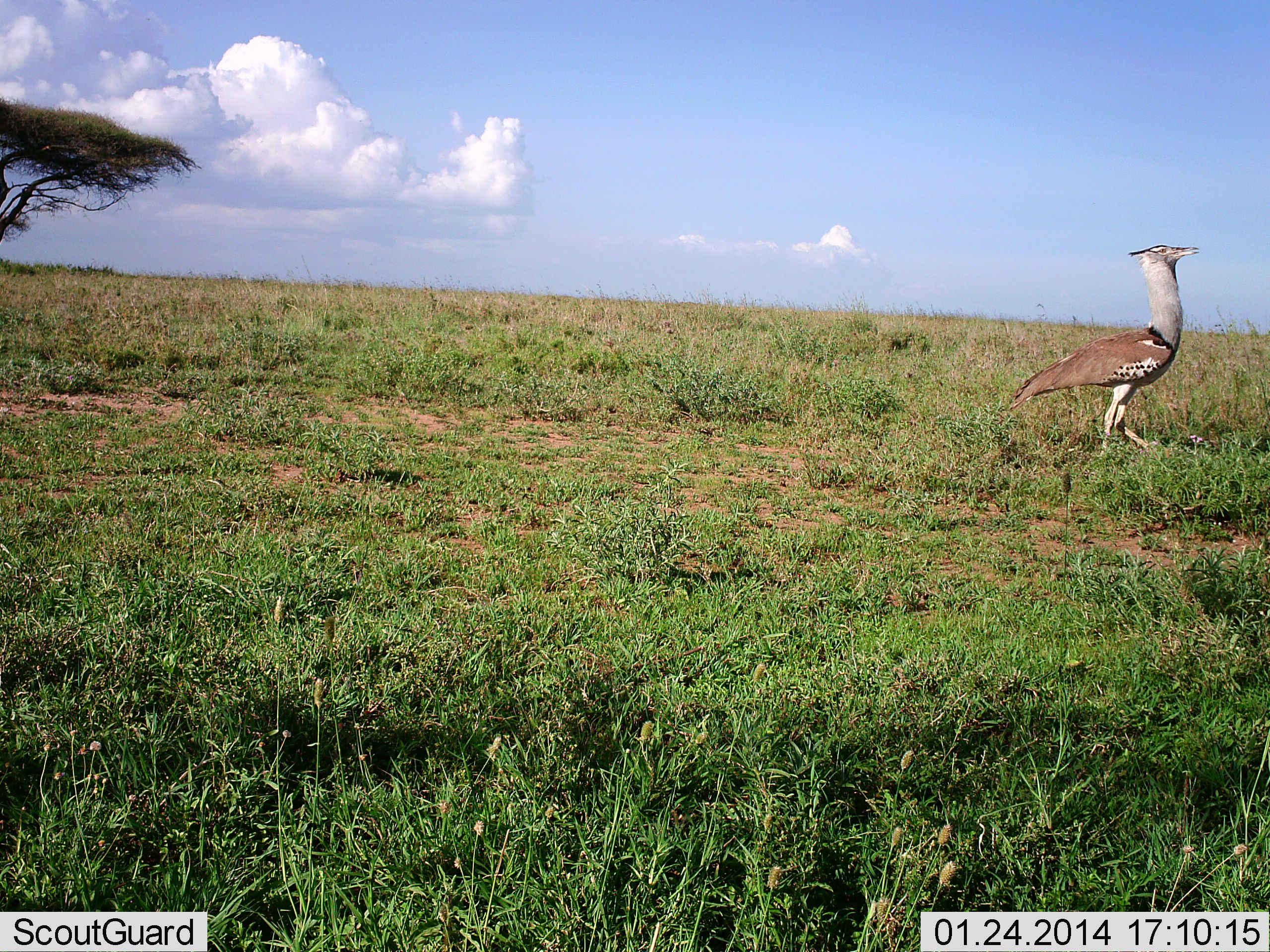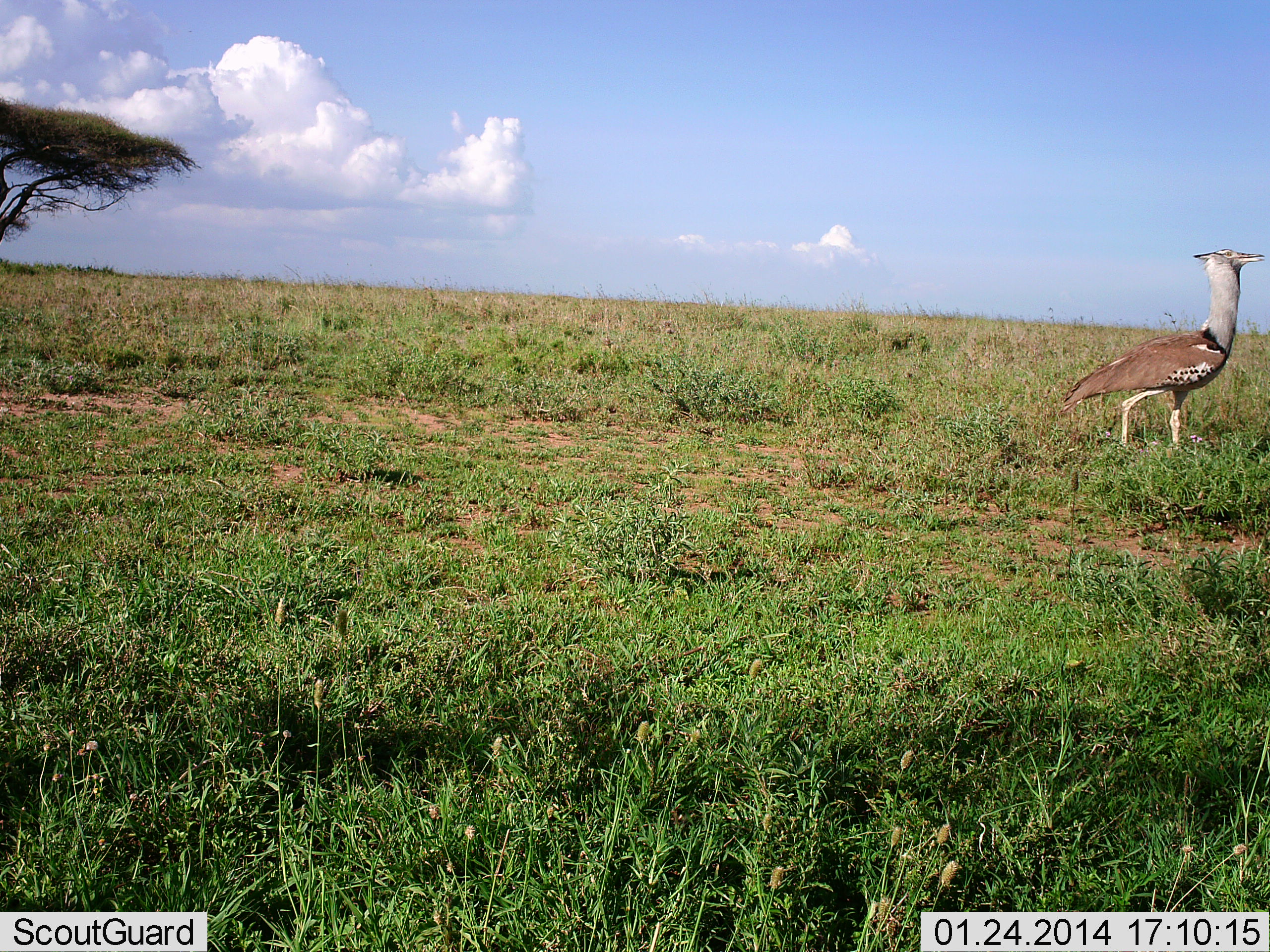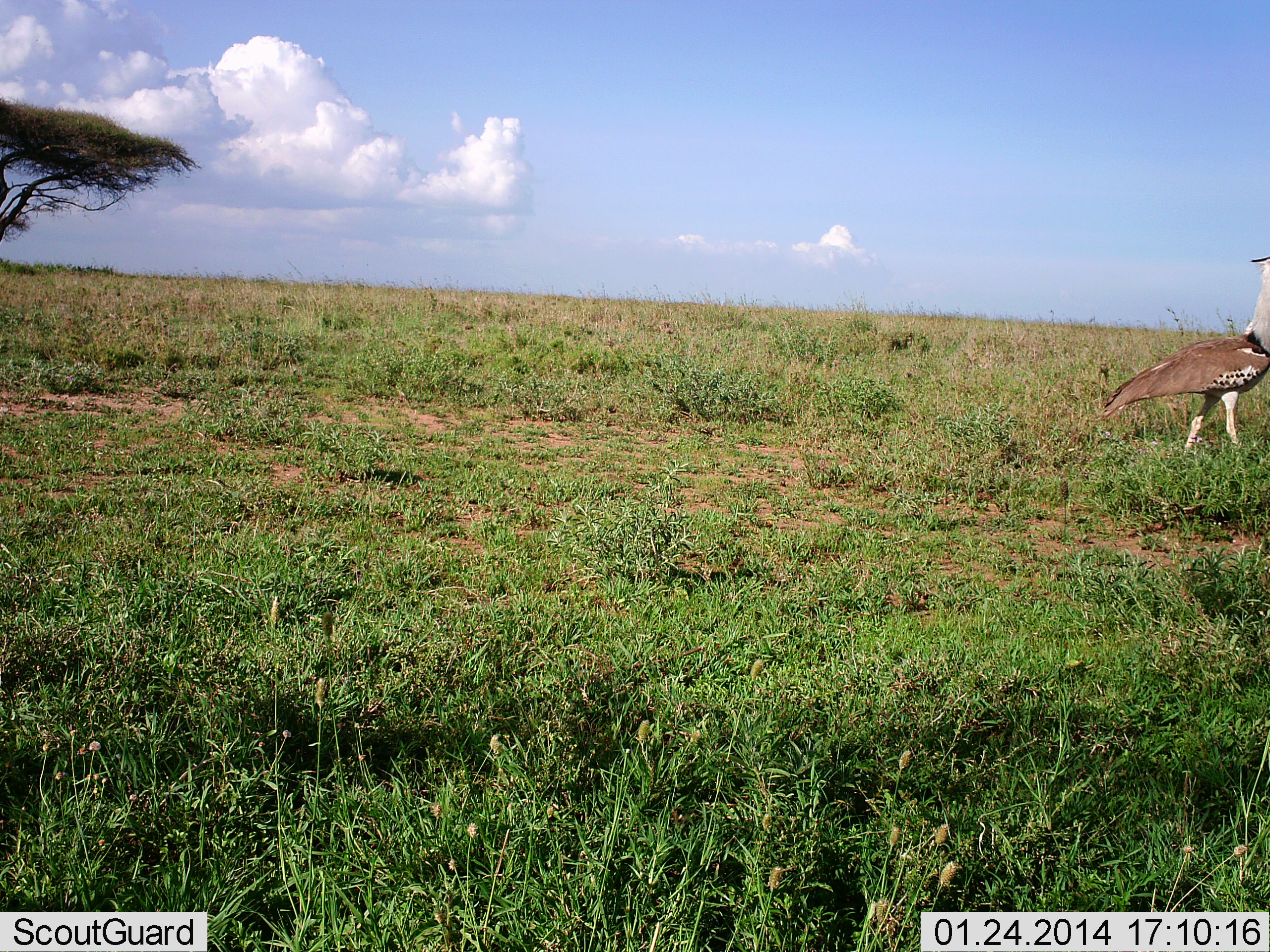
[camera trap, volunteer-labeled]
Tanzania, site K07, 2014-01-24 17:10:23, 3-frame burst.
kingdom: Animalia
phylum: Chordata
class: Aves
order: Otidiformes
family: Otididae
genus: Ardeotis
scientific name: Ardeotis kori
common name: kori bustard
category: koribustard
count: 1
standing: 0%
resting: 0%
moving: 100%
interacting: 0%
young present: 0%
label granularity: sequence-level